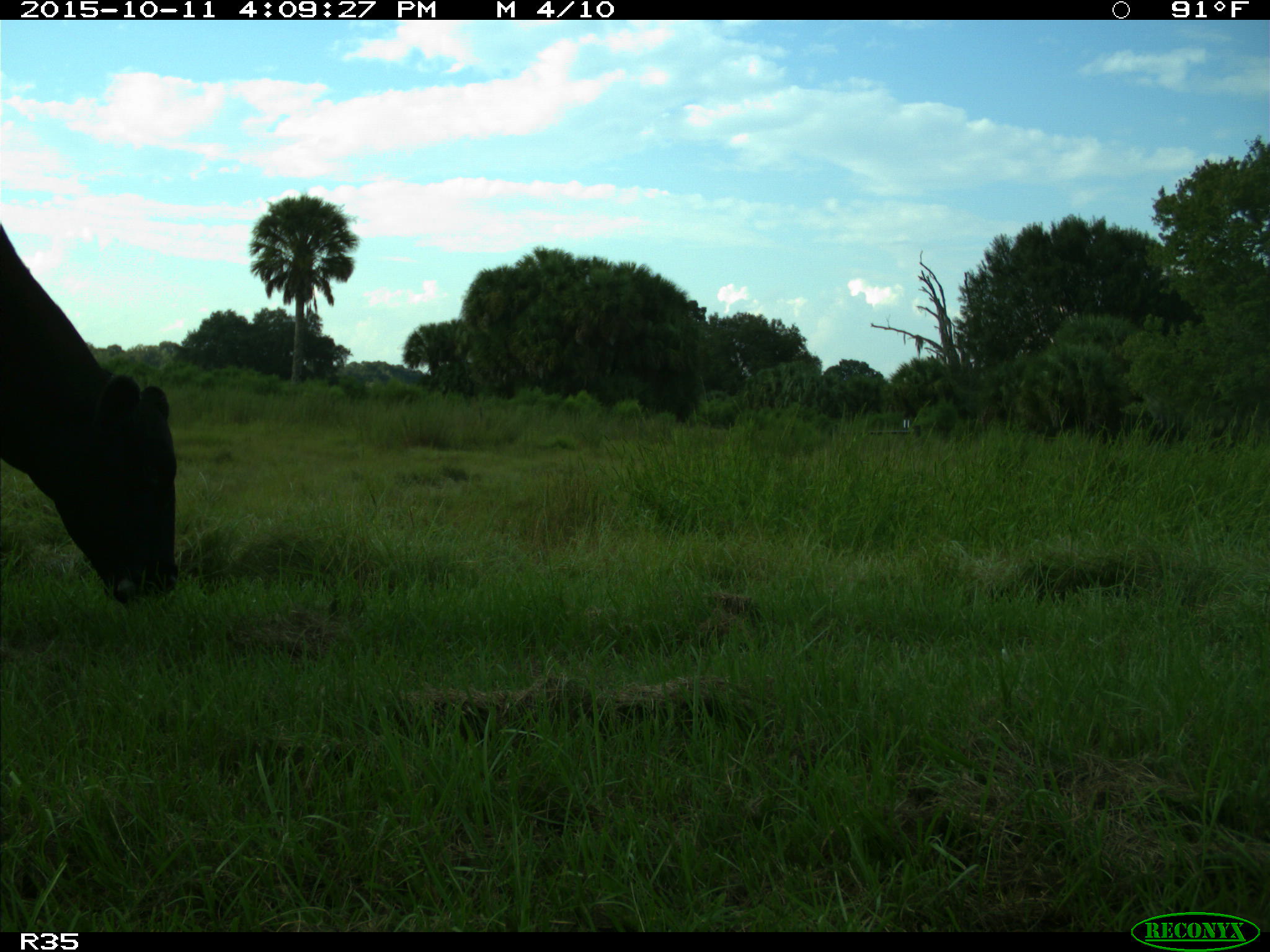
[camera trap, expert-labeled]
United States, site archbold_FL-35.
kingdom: Animalia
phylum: Chordata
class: Mammalia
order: Artiodactyla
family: Bovidae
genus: Bos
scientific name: Bos taurus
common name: domestic cow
Bos taurus (domestic cow).